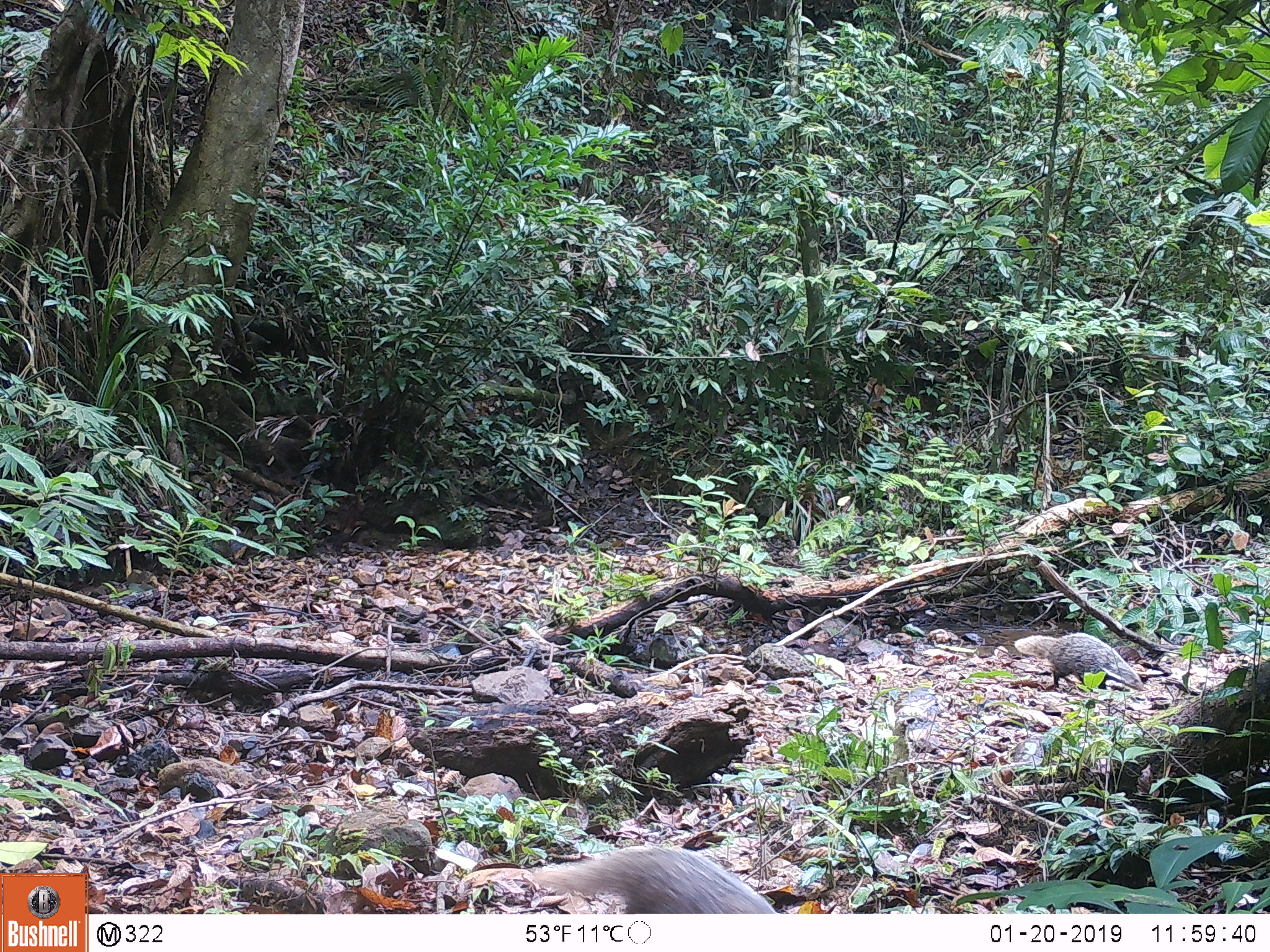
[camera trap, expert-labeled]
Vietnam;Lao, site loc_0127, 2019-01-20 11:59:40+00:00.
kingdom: Animalia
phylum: Chordata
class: Mammalia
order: Carnivora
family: Herpestidae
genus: Urva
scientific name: Urva urva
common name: crab-eating mongoose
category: crab eating mongoose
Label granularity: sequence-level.